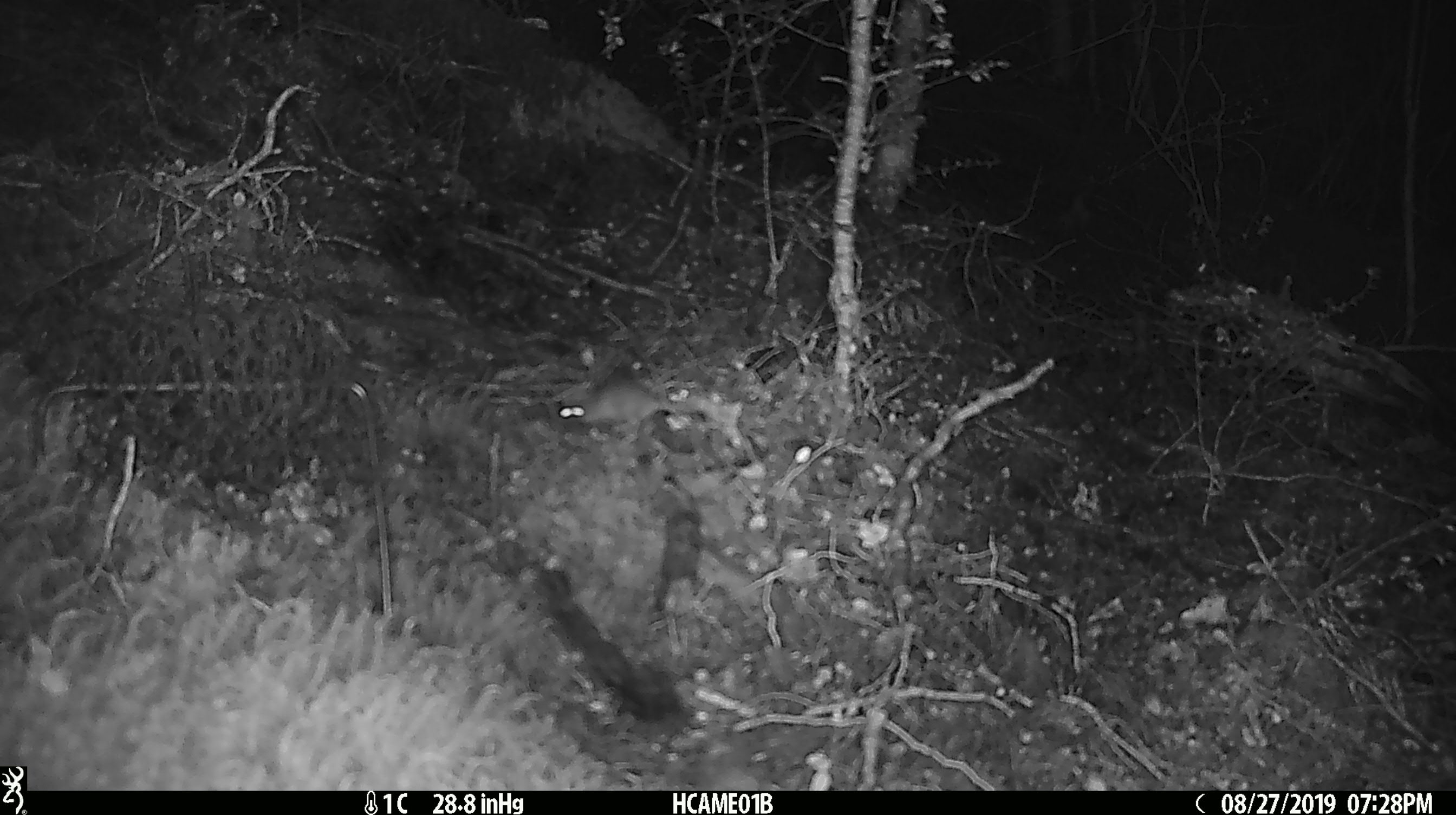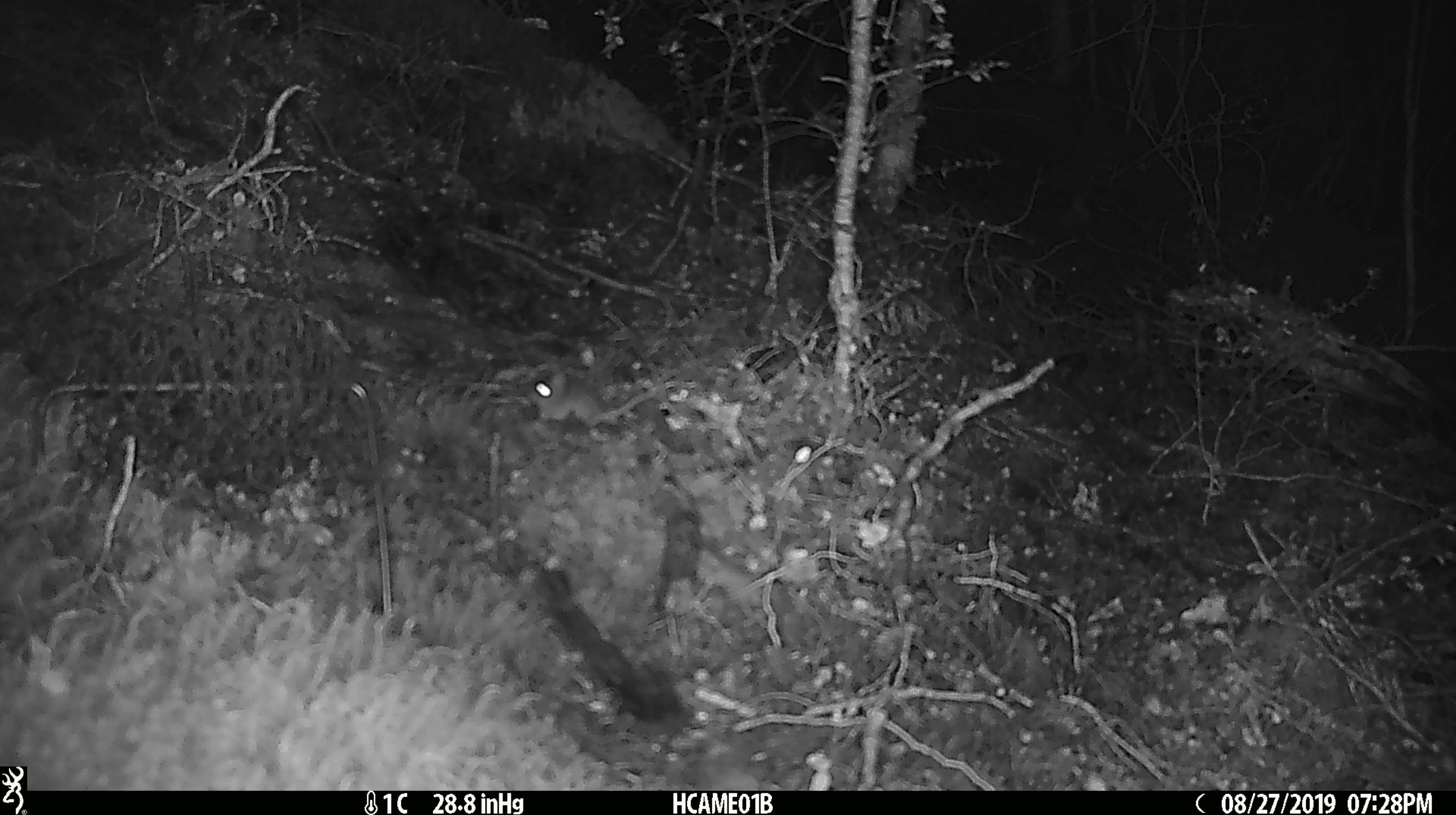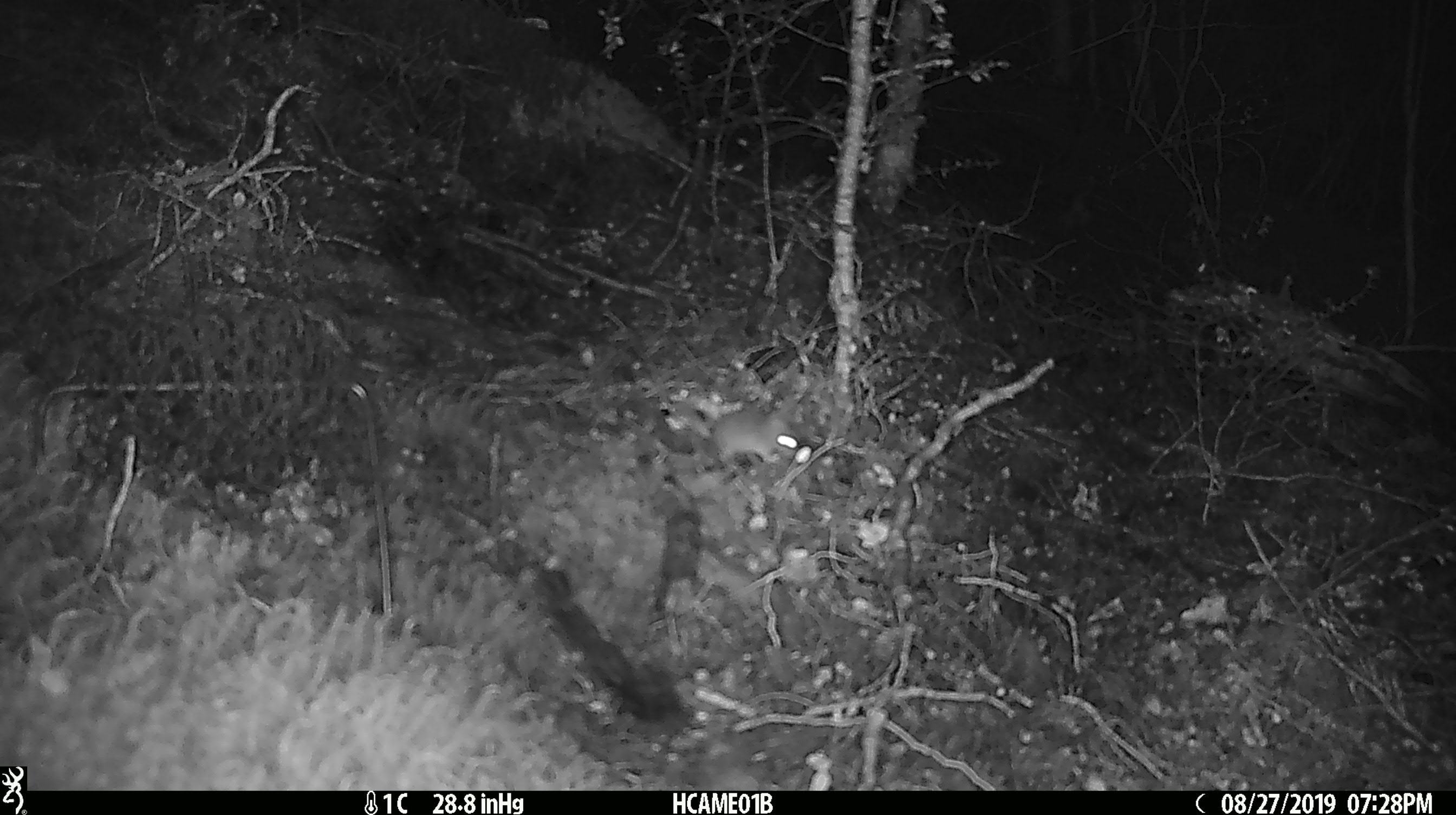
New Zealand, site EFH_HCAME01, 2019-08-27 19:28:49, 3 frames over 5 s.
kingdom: Animalia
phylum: Chordata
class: Mammalia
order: Rodentia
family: Muridae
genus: Mus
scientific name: Mus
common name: mouse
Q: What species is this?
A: Mouse (Mus).